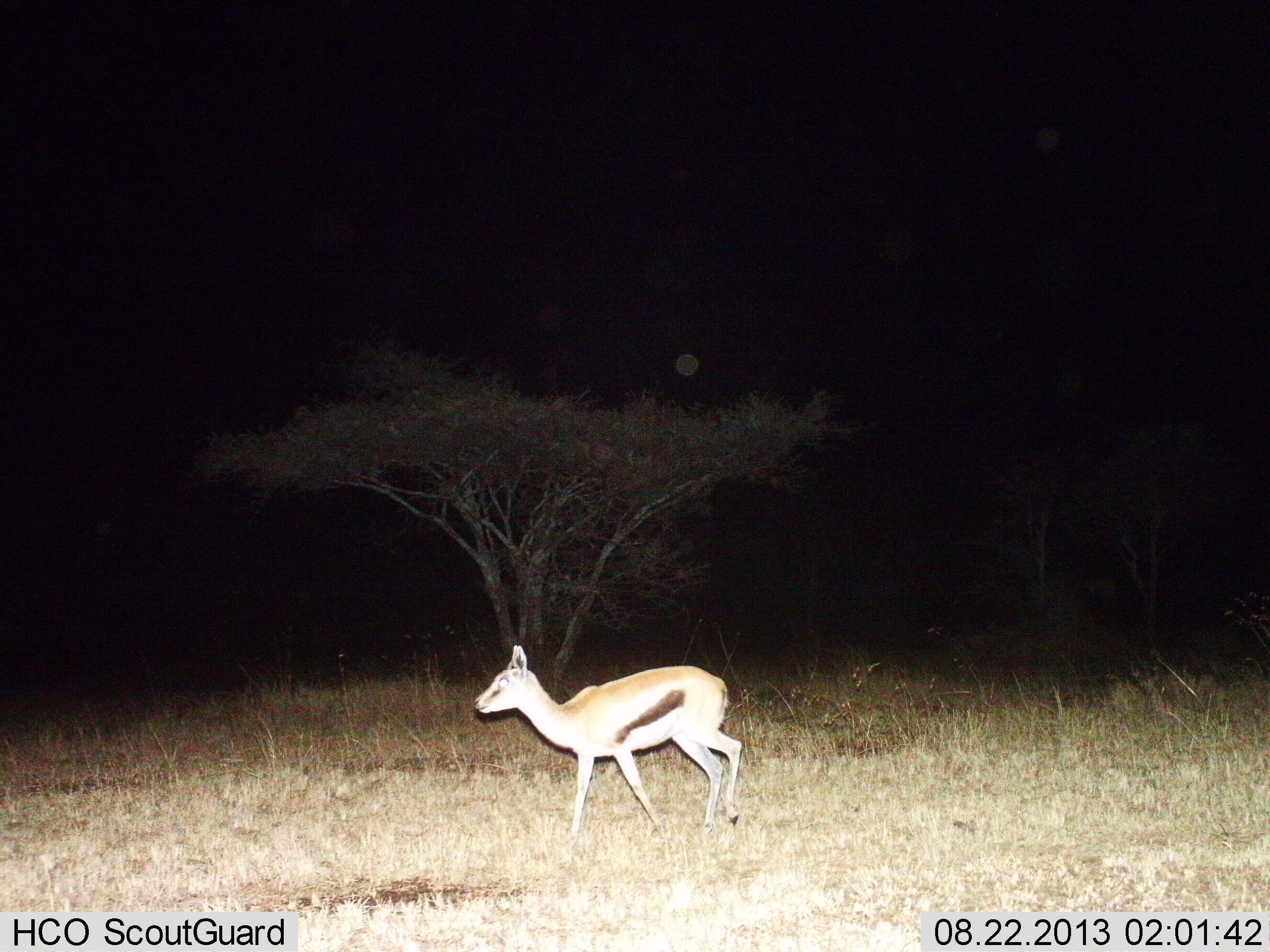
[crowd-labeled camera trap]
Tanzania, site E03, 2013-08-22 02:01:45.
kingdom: Animalia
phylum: Chordata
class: Mammalia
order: Artiodactyla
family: Bovidae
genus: Eudorcas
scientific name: Eudorcas thomsonii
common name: thomson's gazelle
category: gazellethomsons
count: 1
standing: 30%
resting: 0%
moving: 80%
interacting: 0%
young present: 10%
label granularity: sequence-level